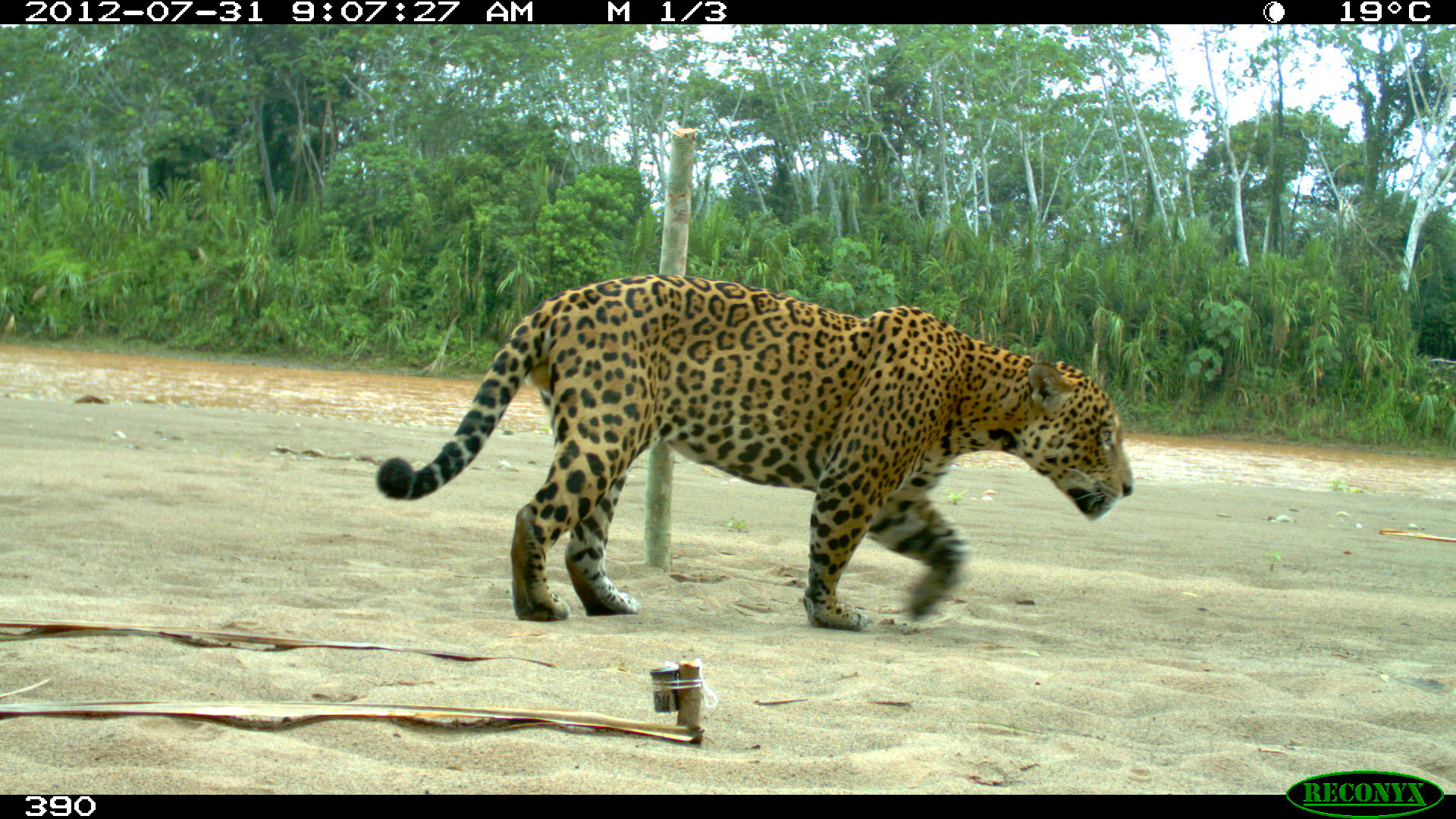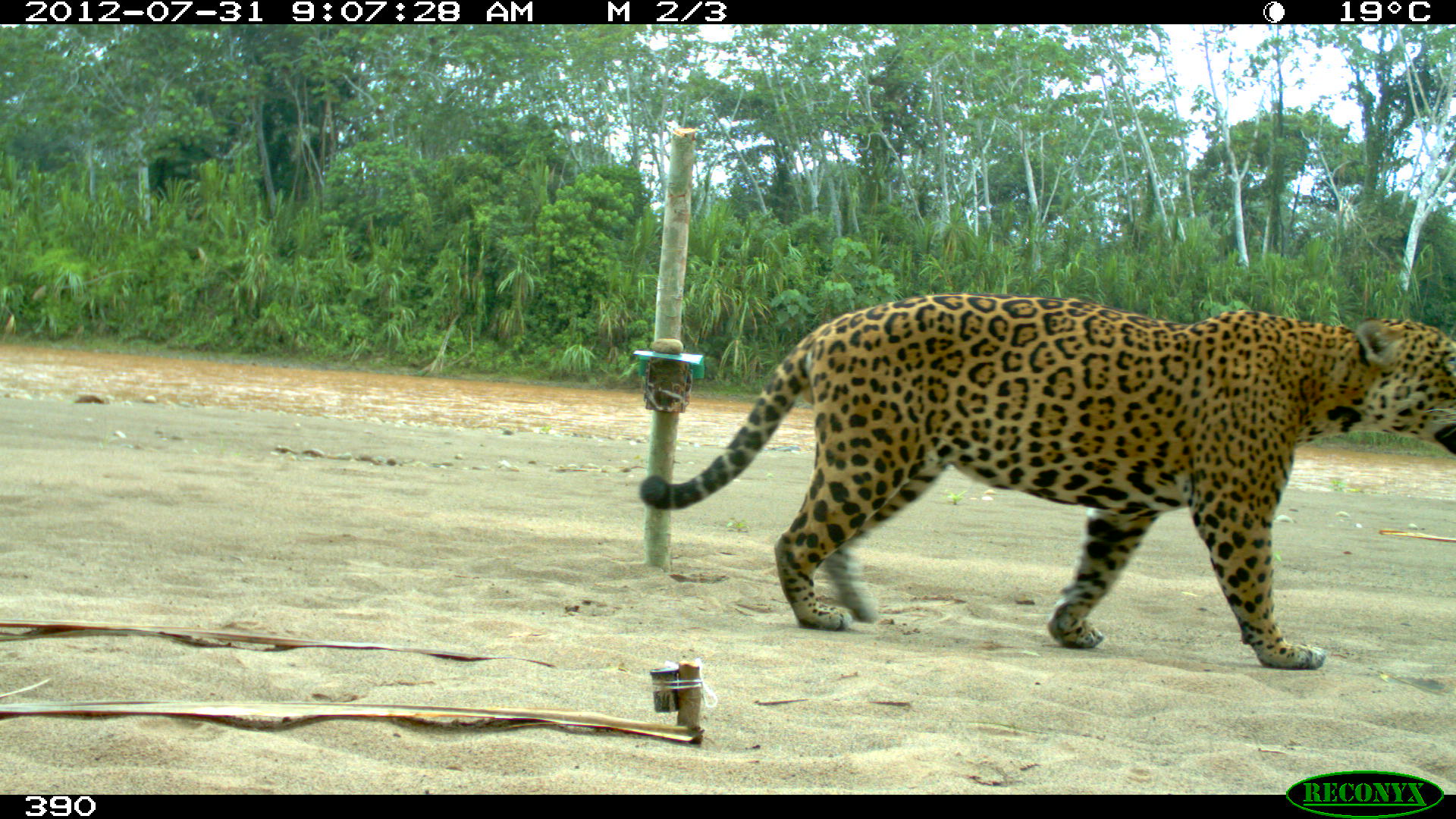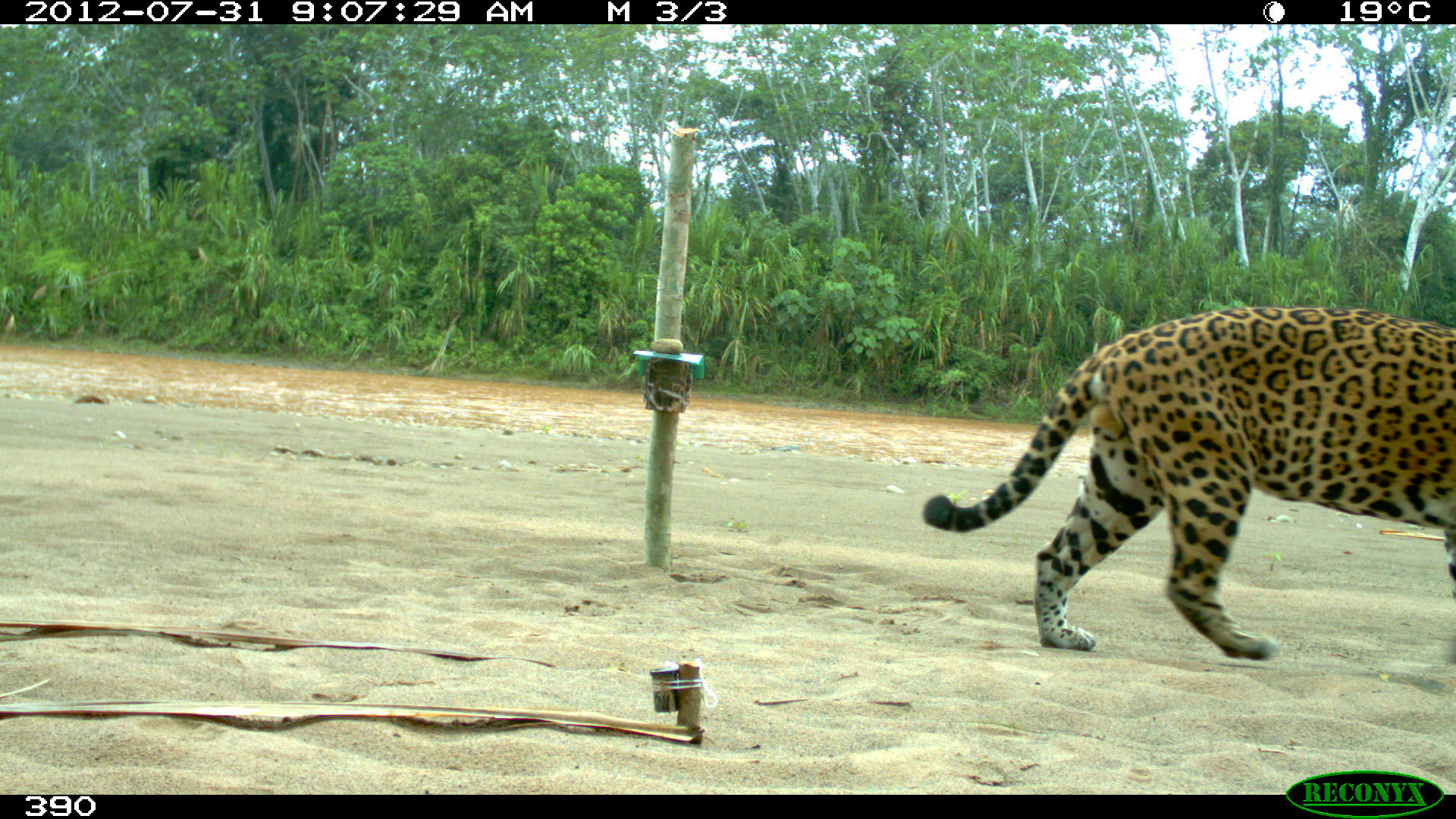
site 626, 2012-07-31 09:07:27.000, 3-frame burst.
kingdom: Animalia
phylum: Chordata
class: Mammalia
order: Carnivora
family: Felidae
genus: Panthera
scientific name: Panthera onca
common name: jaguar